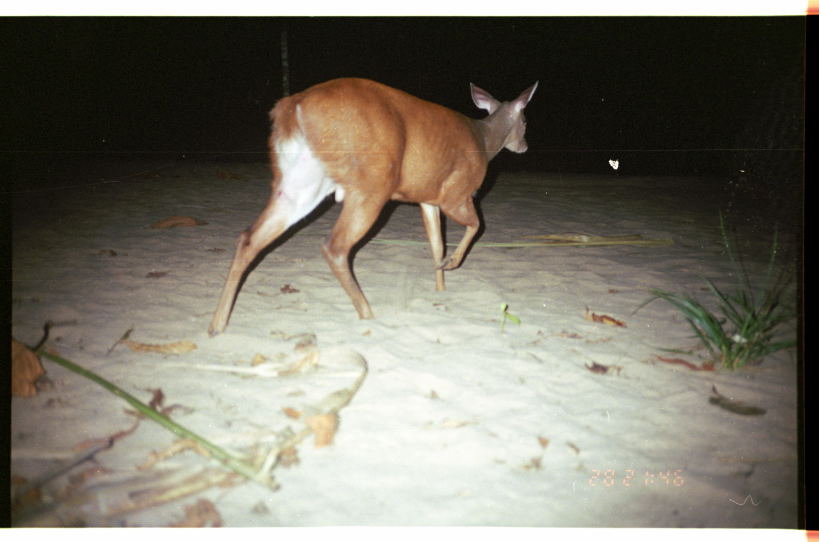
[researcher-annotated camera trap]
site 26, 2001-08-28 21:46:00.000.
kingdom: Animalia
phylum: Chordata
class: Mammalia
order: Artiodactyla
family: Cervidae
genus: Mazama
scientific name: Mazama americana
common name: red brocket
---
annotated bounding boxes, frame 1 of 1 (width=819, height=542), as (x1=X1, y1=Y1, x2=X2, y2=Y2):
mazama americana: (x1=204, y1=75, x2=540, y2=338)